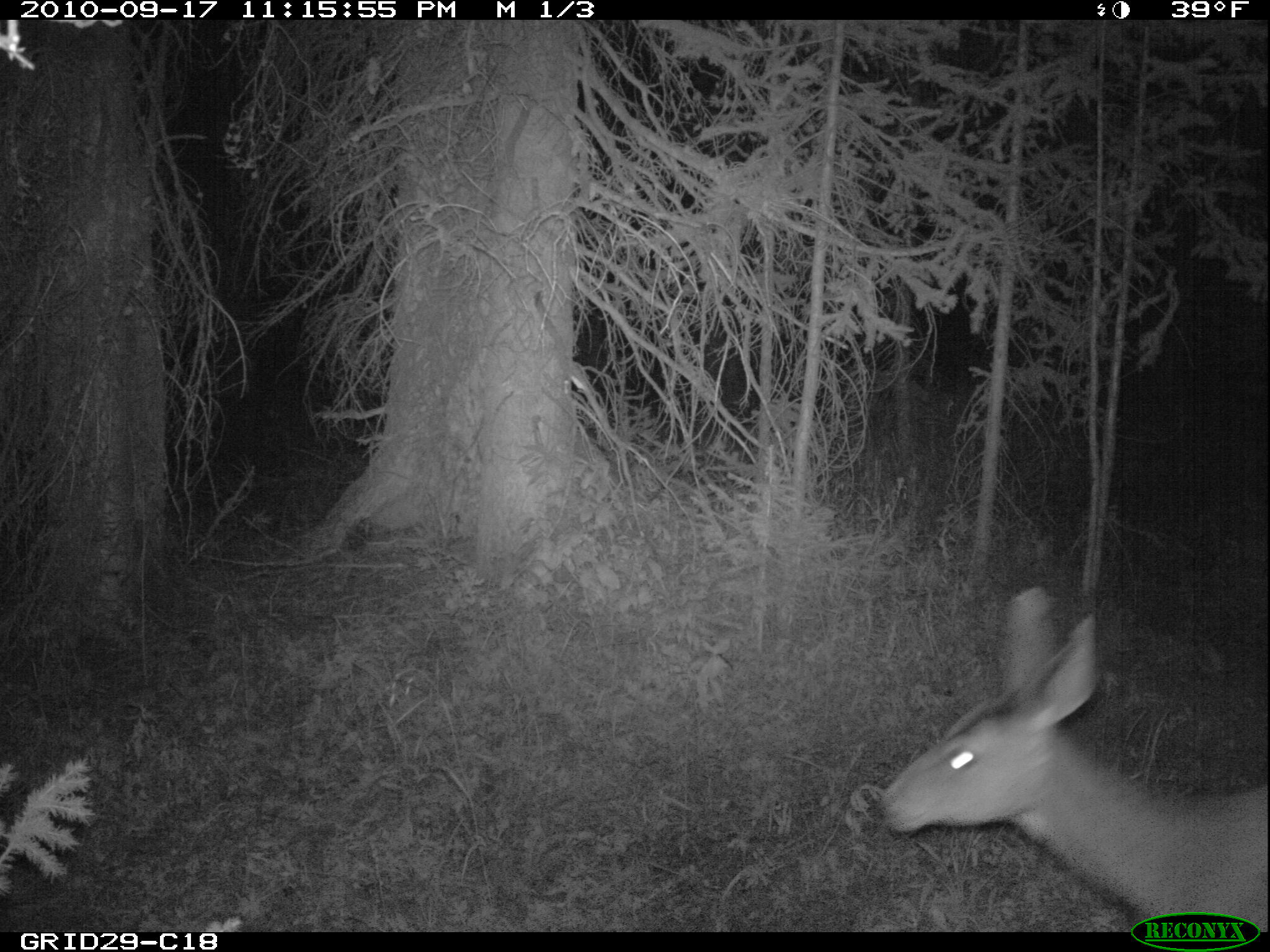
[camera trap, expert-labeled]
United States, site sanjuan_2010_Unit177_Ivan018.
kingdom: Animalia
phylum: Chordata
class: Mammalia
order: Artiodactyla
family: Cervidae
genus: Odocoileus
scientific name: Odocoileus hemionus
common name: mule deer